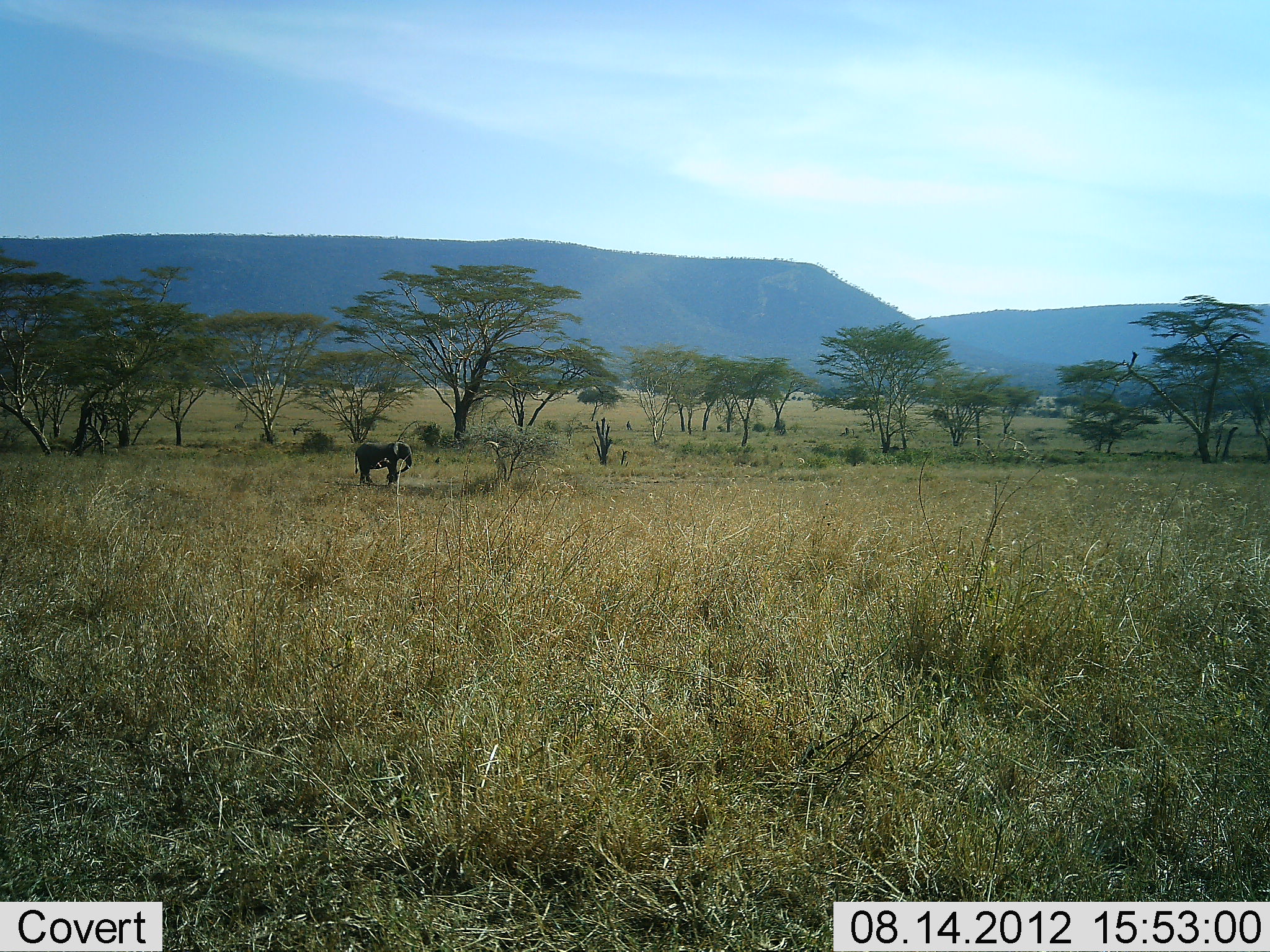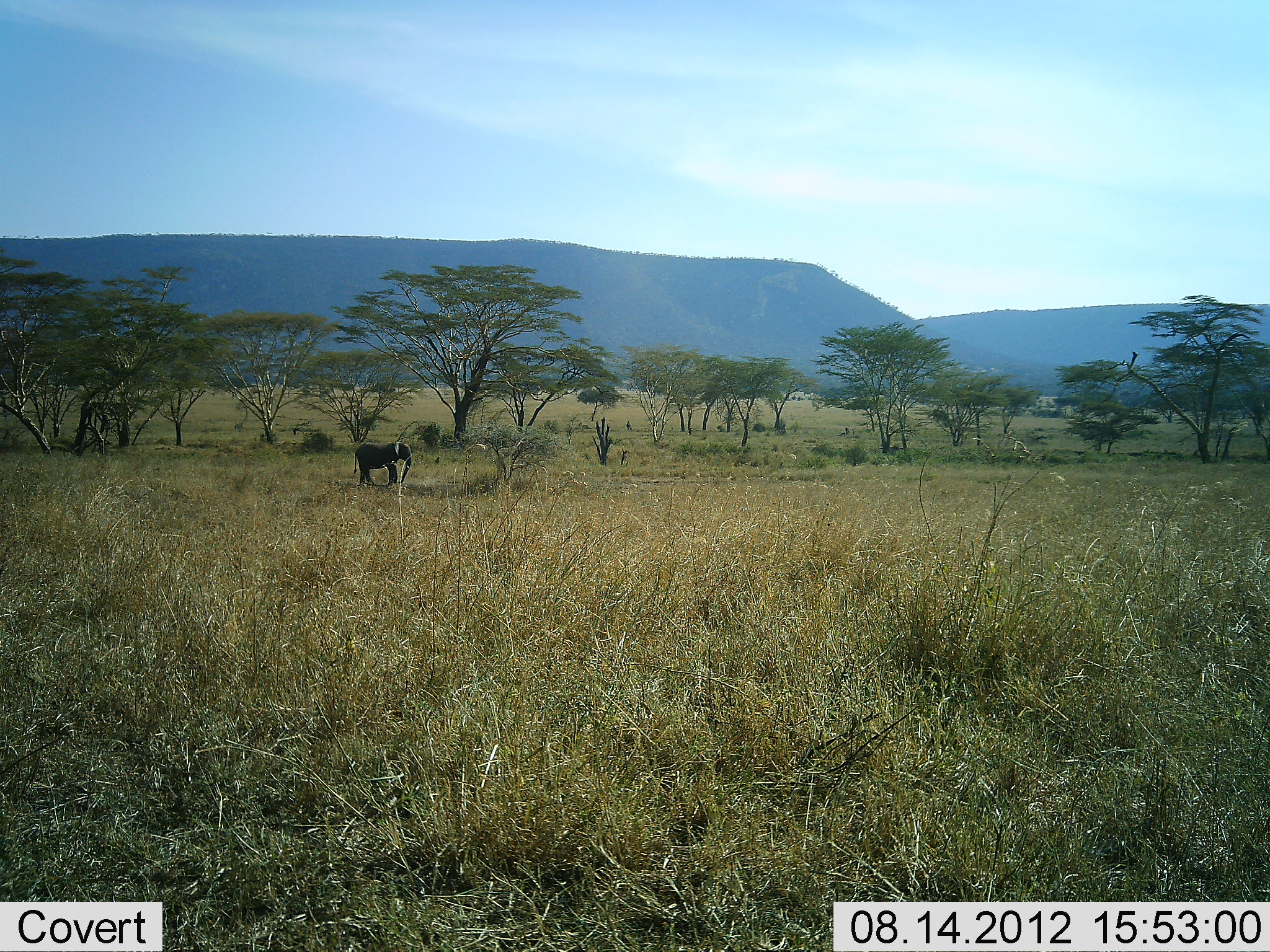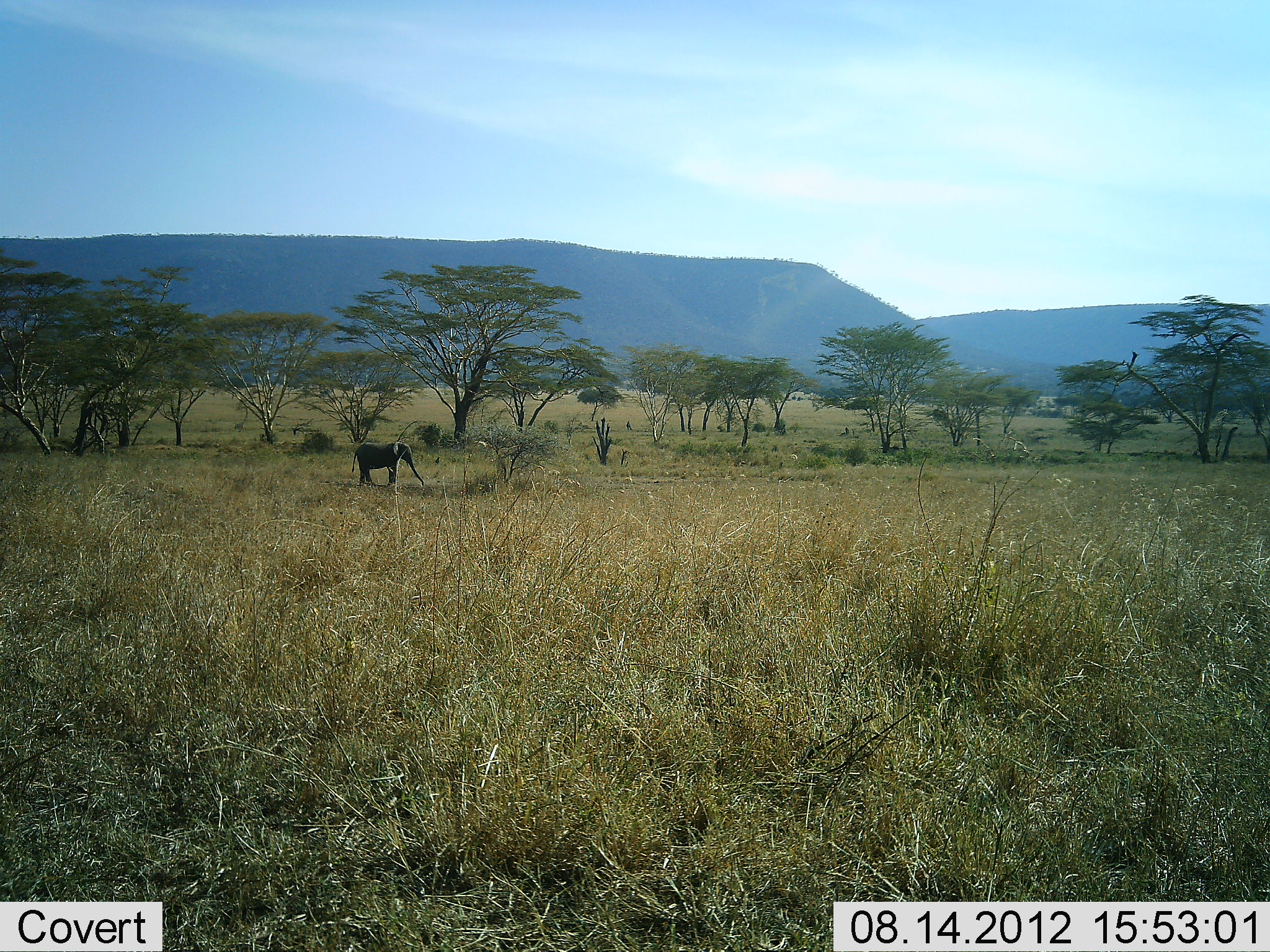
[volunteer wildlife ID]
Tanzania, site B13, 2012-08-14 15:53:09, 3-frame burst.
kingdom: Animalia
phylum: Chordata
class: Mammalia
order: Proboscidea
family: Elephantidae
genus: Loxodonta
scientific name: Loxodonta africana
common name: african bush elephant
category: elephant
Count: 1.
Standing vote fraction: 80%.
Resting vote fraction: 0%.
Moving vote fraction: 0%.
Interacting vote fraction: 0%.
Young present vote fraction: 20%.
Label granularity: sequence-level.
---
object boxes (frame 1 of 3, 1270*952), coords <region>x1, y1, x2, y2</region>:
animal: <region>354, 441, 414, 486</region>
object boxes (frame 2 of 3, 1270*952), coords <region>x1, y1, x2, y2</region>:
animal: <region>353, 439, 415, 487</region>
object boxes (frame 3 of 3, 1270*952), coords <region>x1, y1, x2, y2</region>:
animal: <region>348, 442, 426, 489</region>